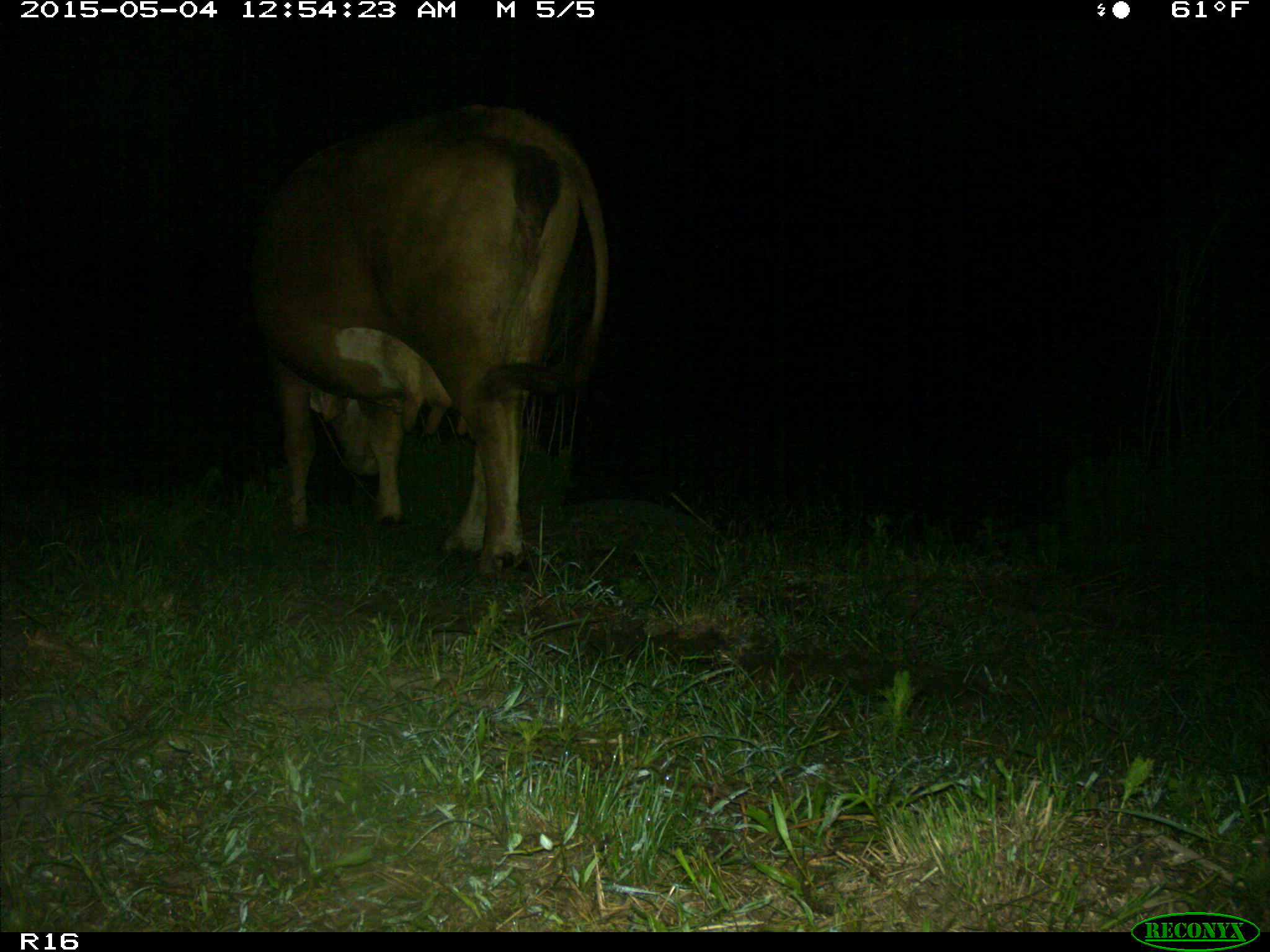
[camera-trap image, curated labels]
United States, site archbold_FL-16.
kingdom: Animalia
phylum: Chordata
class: Mammalia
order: Artiodactyla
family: Bovidae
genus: Bos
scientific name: Bos taurus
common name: domestic cow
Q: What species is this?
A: Bos taurus (domestic cow).